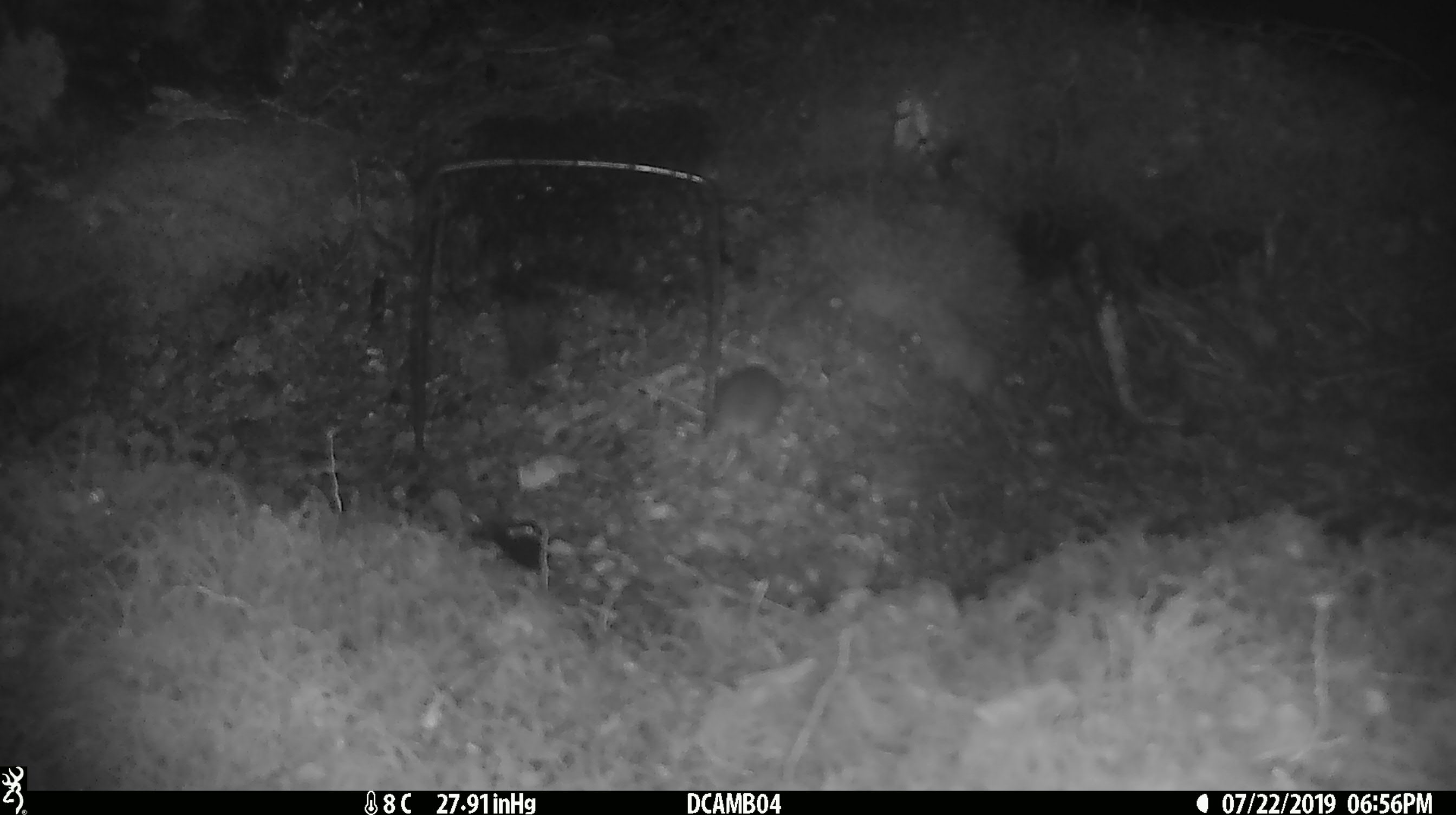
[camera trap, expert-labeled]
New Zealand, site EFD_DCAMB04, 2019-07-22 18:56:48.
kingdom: Animalia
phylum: Chordata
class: Mammalia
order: Rodentia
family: Muridae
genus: Mus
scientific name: Mus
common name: mouse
Mouse (Mus).